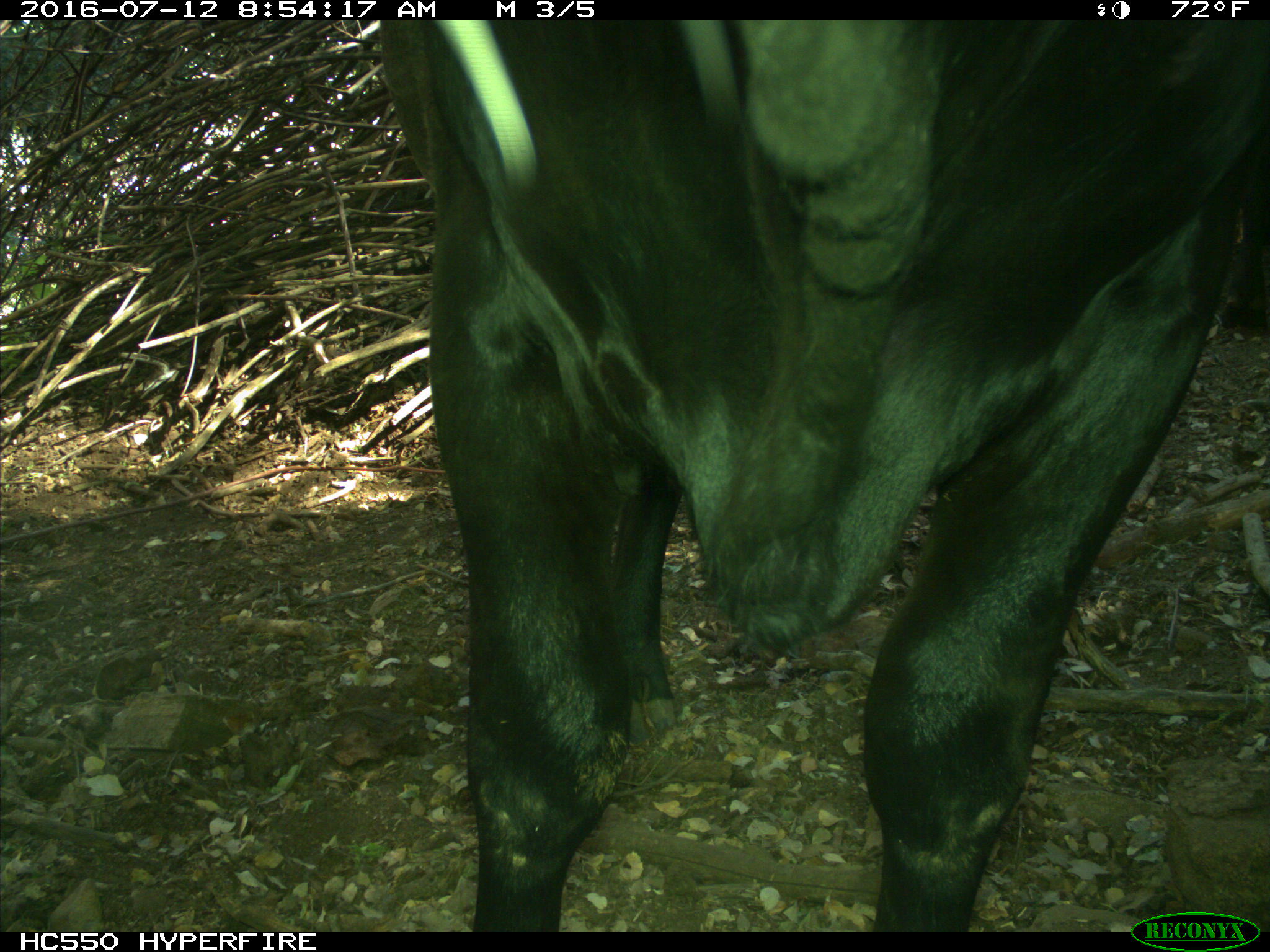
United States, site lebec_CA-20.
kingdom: Animalia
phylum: Chordata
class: Mammalia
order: Artiodactyla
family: Bovidae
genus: Bos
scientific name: Bos taurus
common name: domestic cow